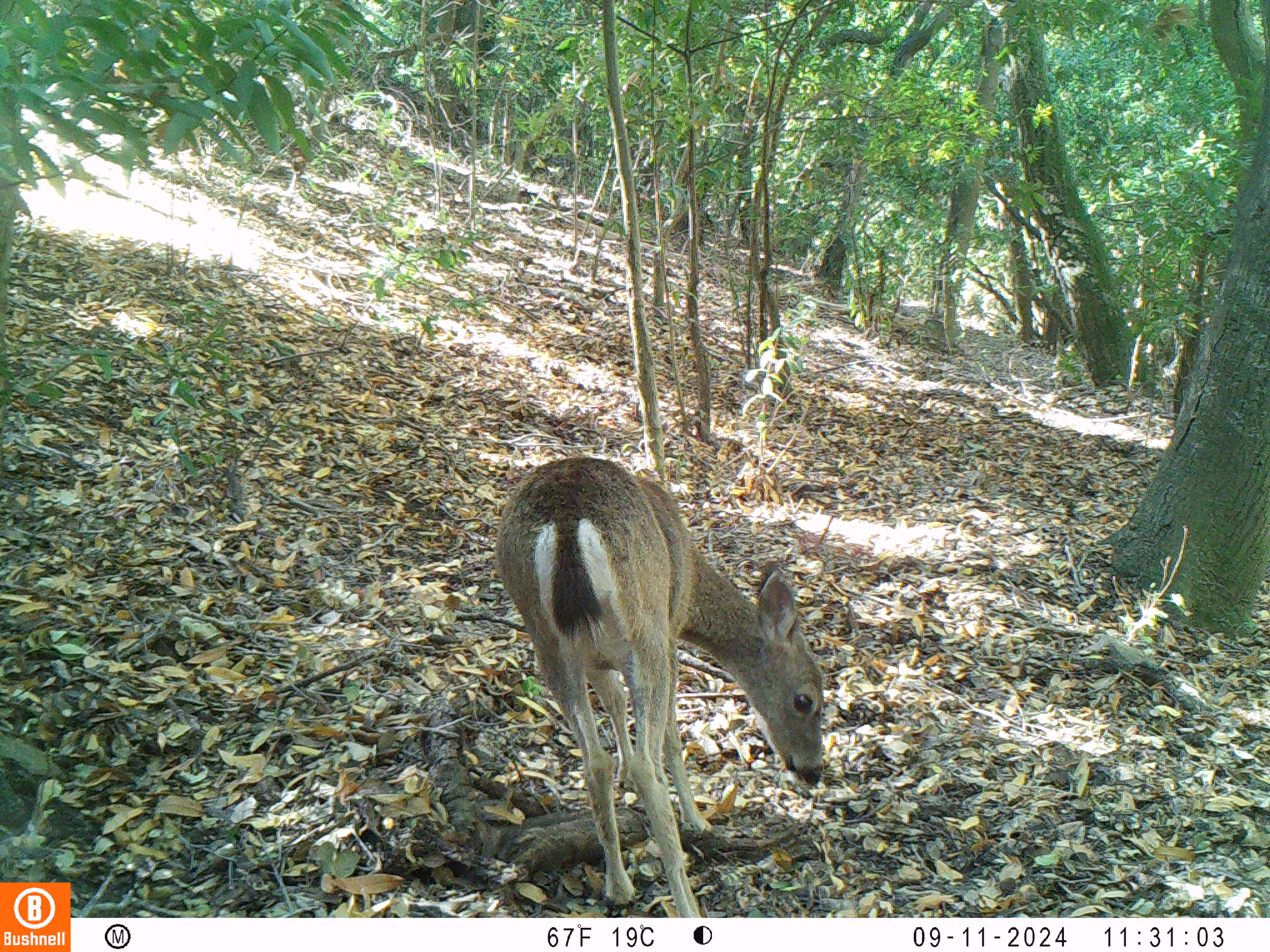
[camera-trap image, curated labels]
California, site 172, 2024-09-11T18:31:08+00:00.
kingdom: Animalia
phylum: Chordata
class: Mammalia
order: Artiodactyla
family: Cervidae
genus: Odocoileus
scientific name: Odocoileus hemionus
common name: mule deer